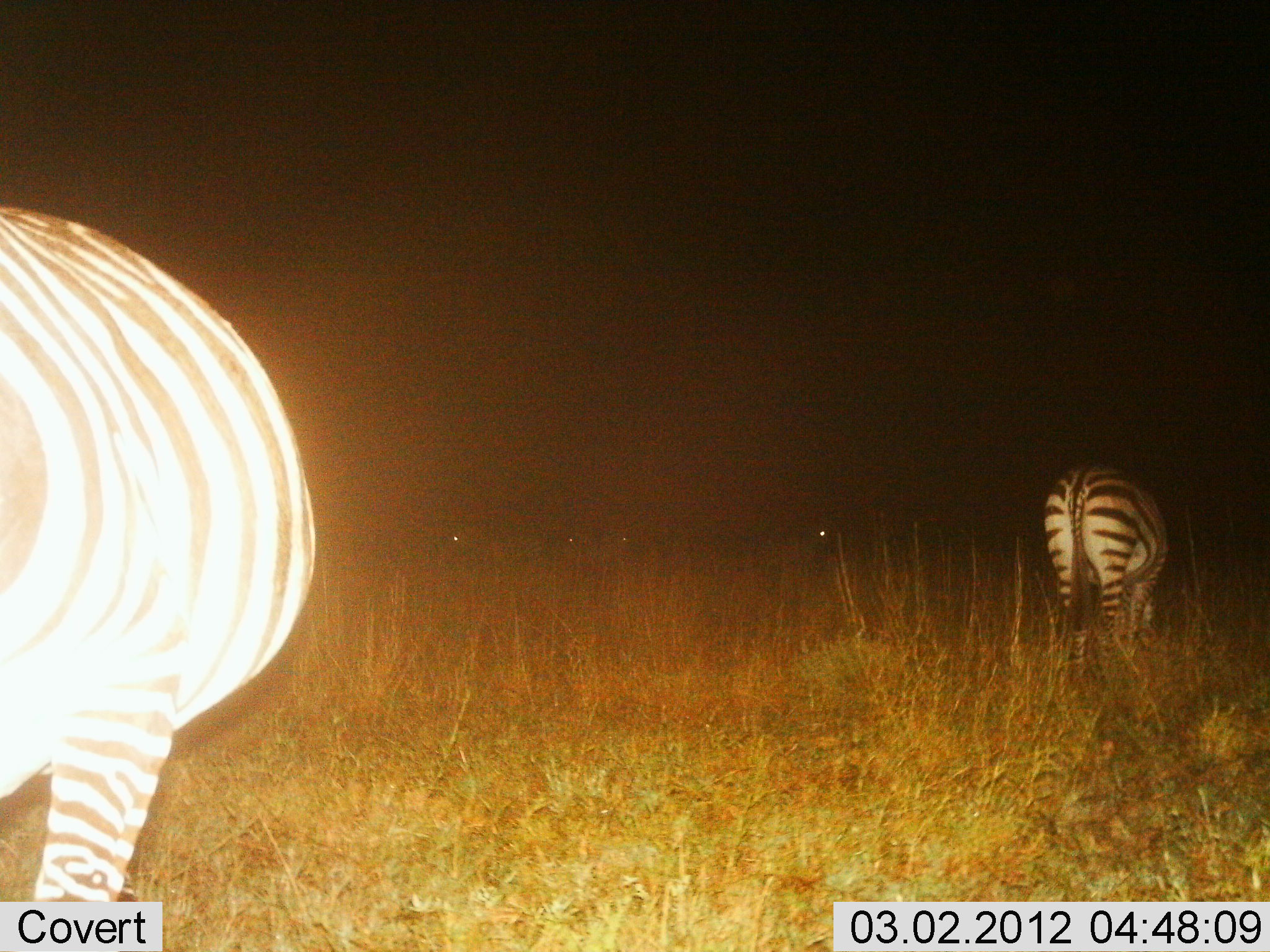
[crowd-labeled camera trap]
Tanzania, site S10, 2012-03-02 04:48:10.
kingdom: Animalia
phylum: Chordata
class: Mammalia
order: Perissodactyla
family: Equidae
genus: Equus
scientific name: Equus quagga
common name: plains zebra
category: zebra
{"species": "zebra (plains zebra) (Equus quagga)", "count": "2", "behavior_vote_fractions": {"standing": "65%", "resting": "4%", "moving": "0%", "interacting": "0%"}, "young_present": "0%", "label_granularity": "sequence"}